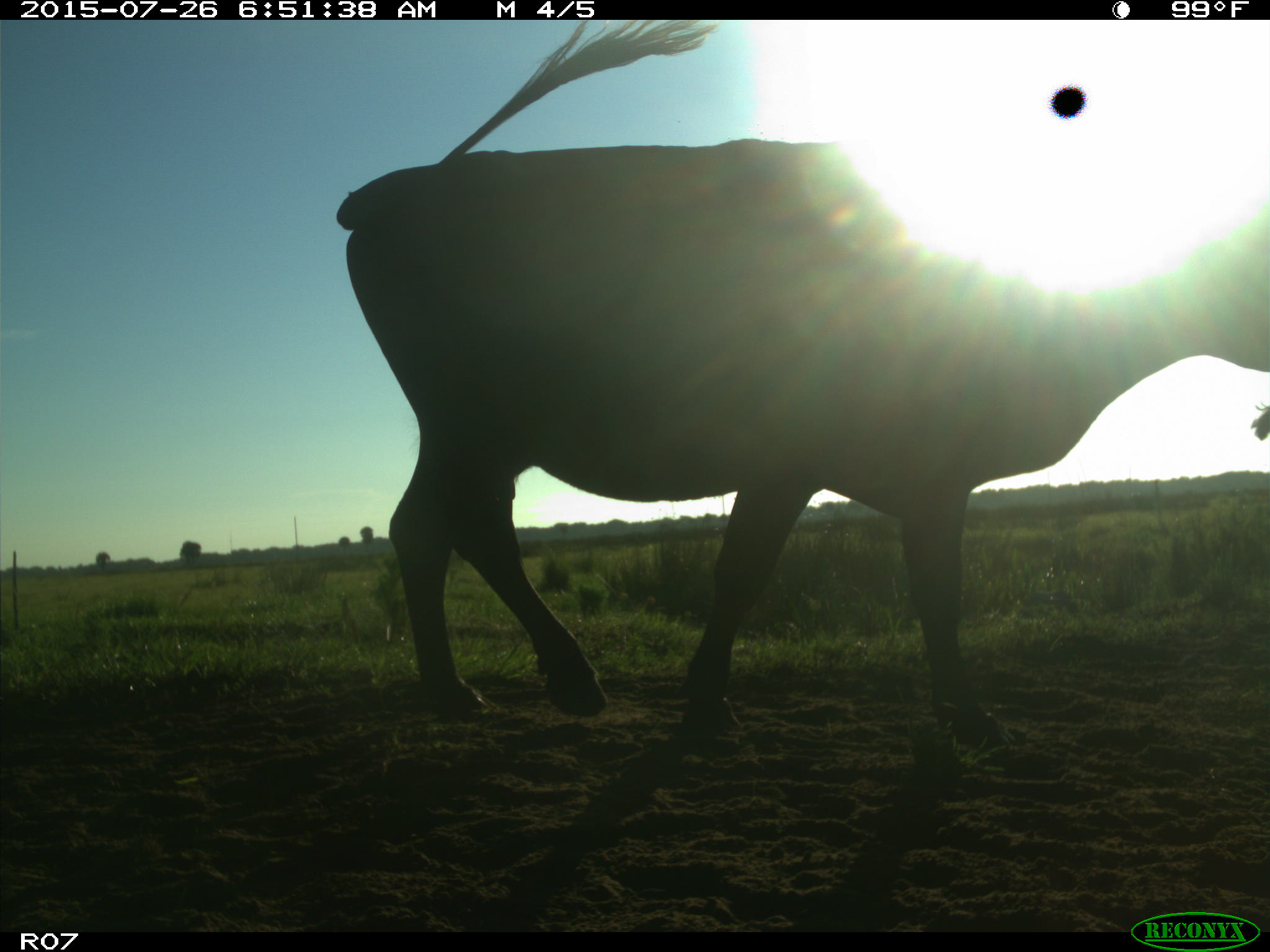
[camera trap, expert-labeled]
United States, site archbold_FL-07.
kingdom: Animalia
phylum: Chordata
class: Mammalia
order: Artiodactyla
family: Bovidae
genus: Bos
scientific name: Bos taurus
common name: domestic cow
Bos taurus (domestic cow).